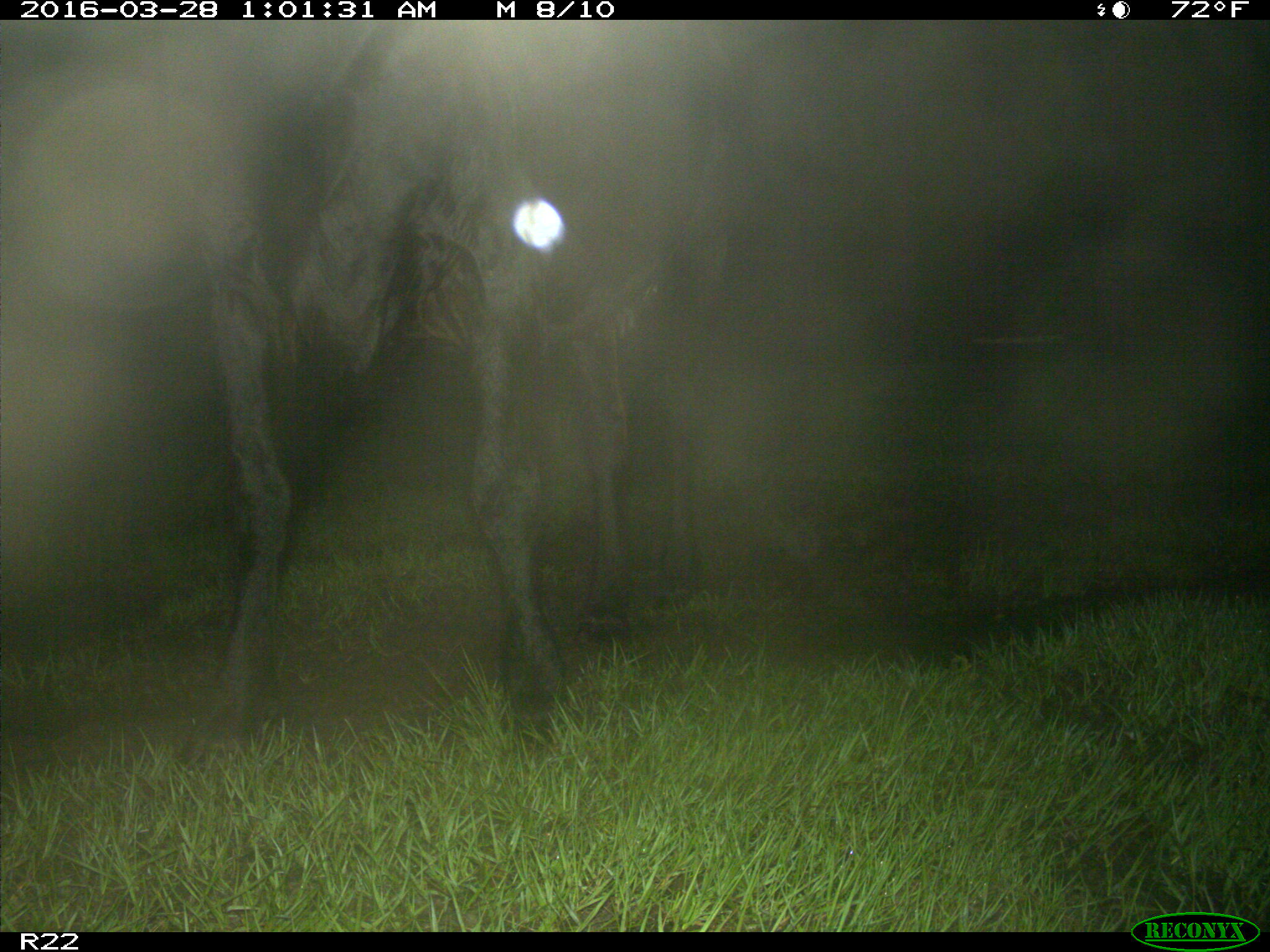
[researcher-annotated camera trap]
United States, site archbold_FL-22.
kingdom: Animalia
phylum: Chordata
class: Mammalia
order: Artiodactyla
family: Bovidae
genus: Bos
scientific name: Bos taurus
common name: domestic cow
Bos taurus (domestic cow).